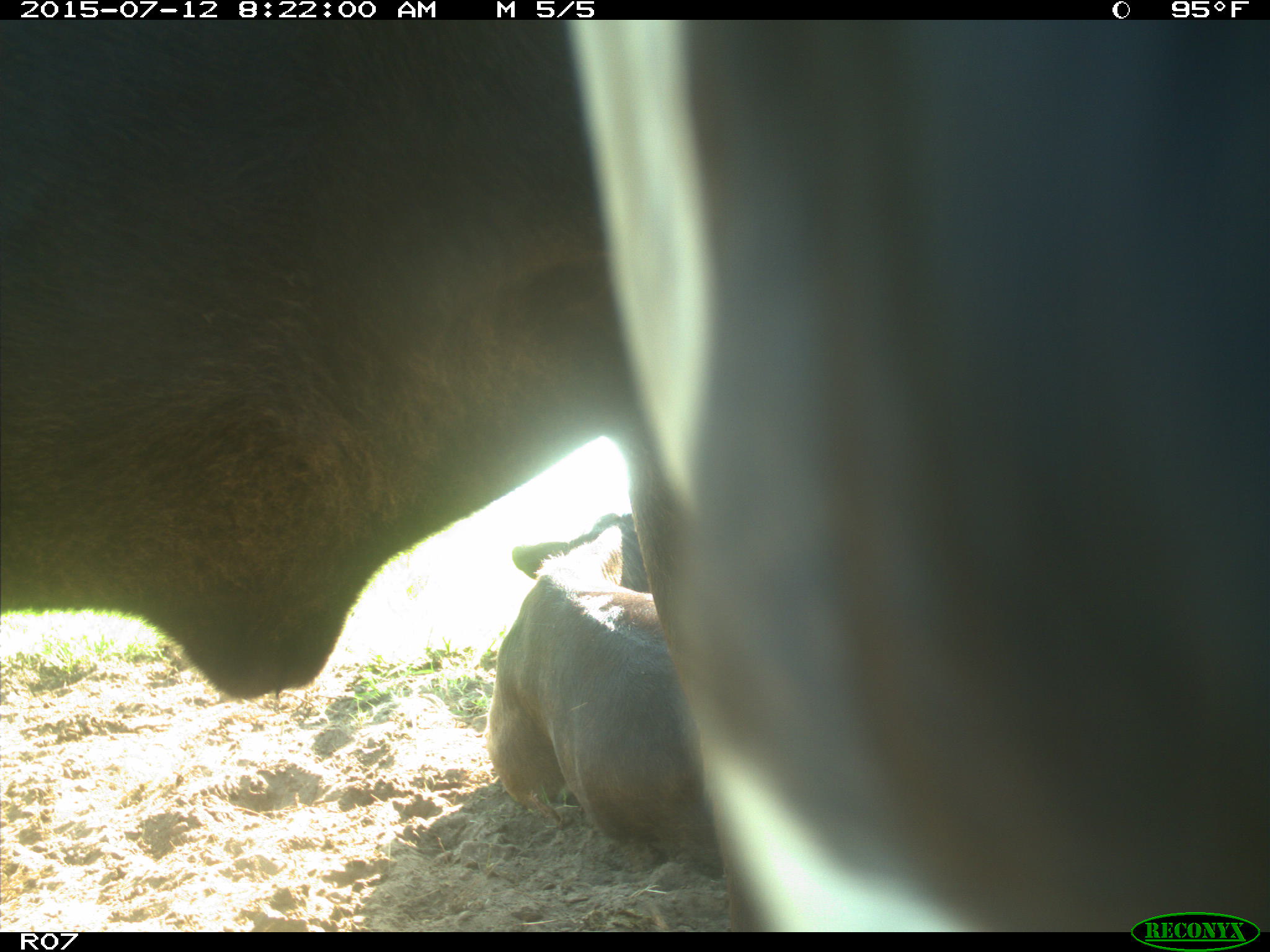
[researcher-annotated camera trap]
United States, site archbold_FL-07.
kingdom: Animalia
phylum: Chordata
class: Mammalia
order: Artiodactyla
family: Bovidae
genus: Bos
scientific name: Bos taurus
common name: domestic cow